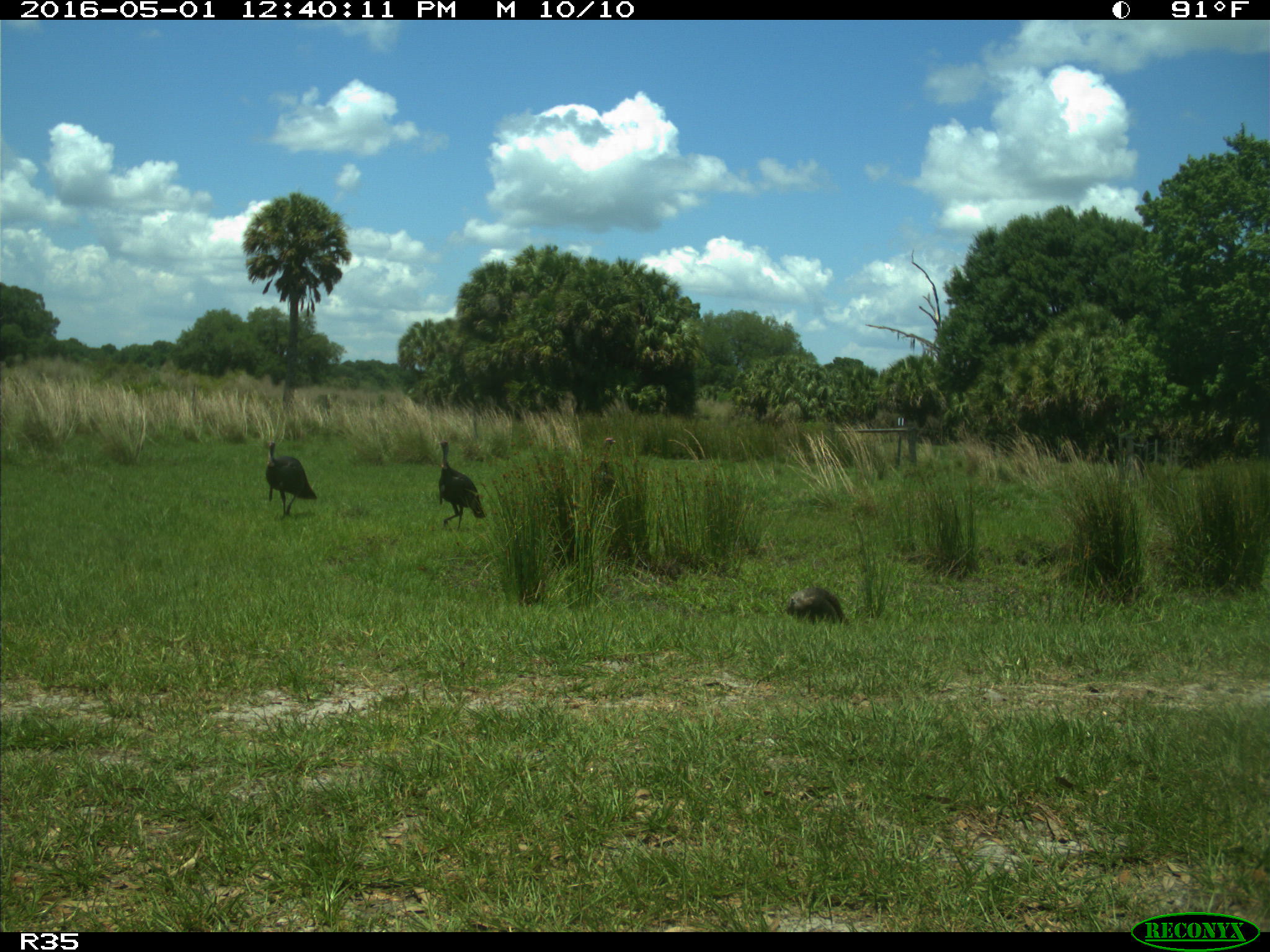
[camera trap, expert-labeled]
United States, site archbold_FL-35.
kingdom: Animalia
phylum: Chordata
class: Aves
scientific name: Aves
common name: birds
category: unidentified bird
Unidentified bird (birds) (Aves).